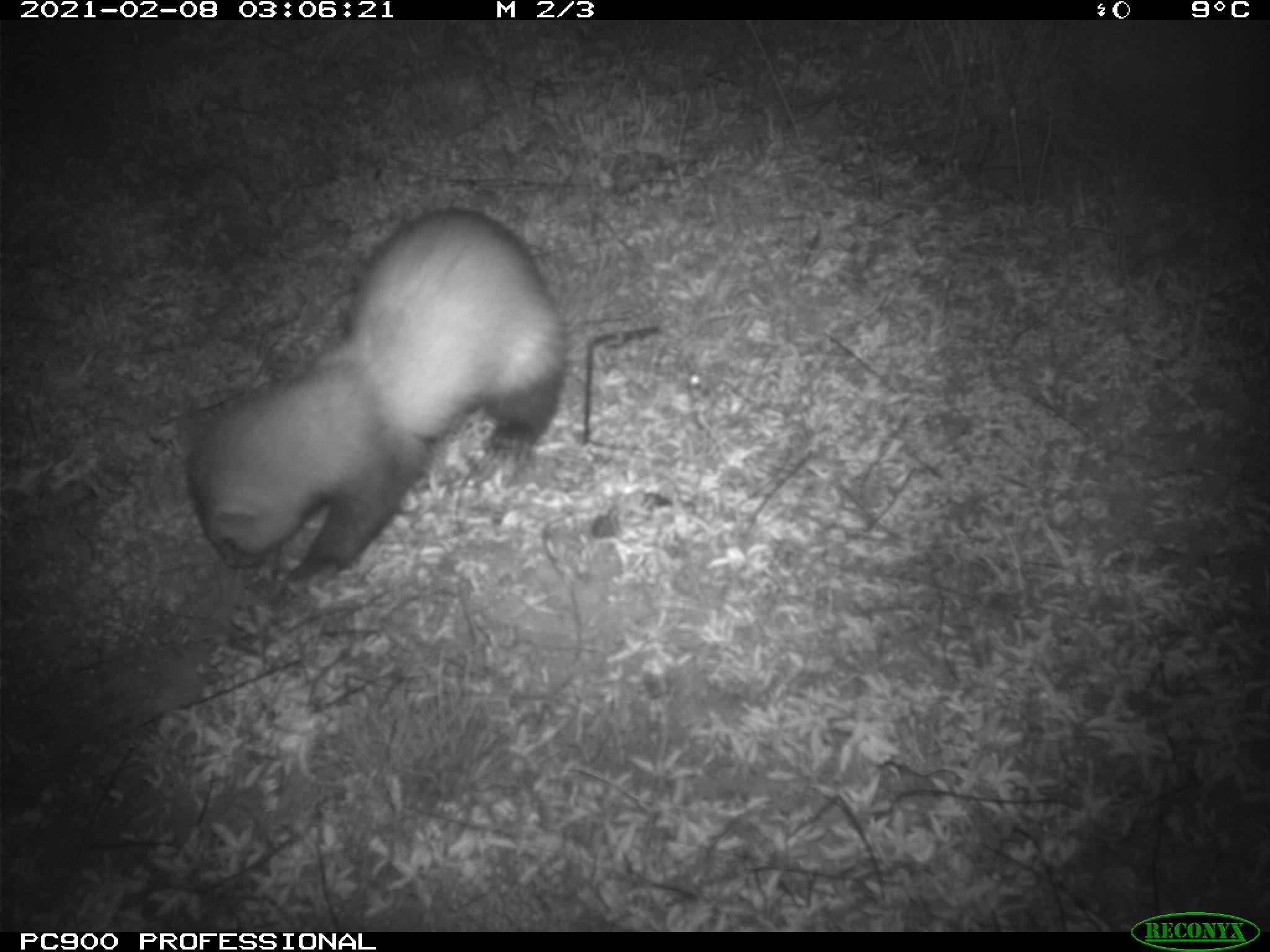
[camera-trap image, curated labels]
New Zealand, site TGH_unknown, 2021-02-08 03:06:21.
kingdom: Animalia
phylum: Chordata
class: Mammalia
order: Carnivora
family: Mustelidae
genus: Mustela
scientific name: Mustela furo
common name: ferret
Ferret (Mustela furo).